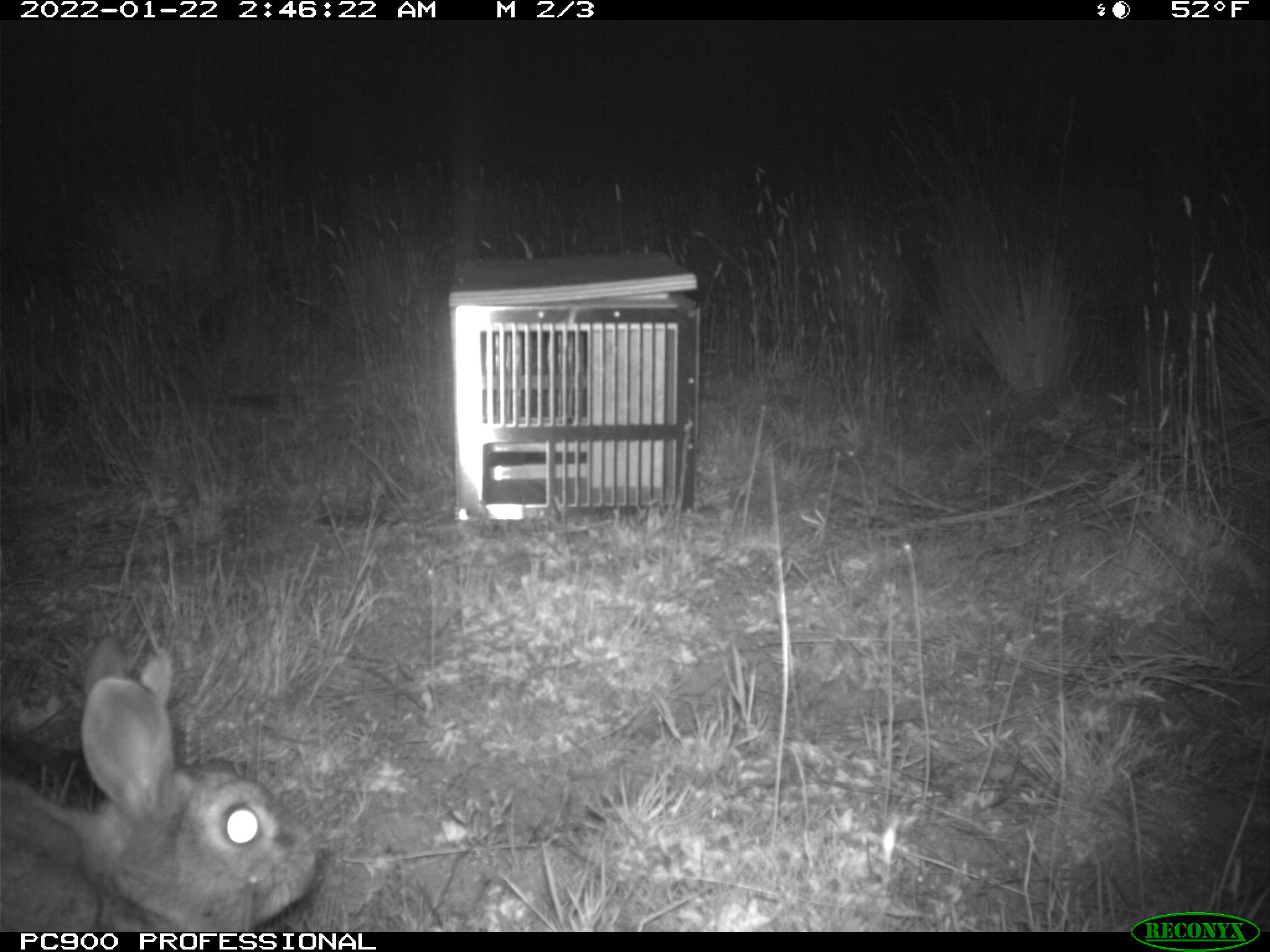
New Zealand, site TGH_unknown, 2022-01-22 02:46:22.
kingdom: Animalia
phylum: Chordata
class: Mammalia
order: Lagomorpha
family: Leporidae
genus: Oryctolagus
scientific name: Oryctolagus cuniculus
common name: european rabbit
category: rabbit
Rabbit (european rabbit) (Oryctolagus cuniculus).